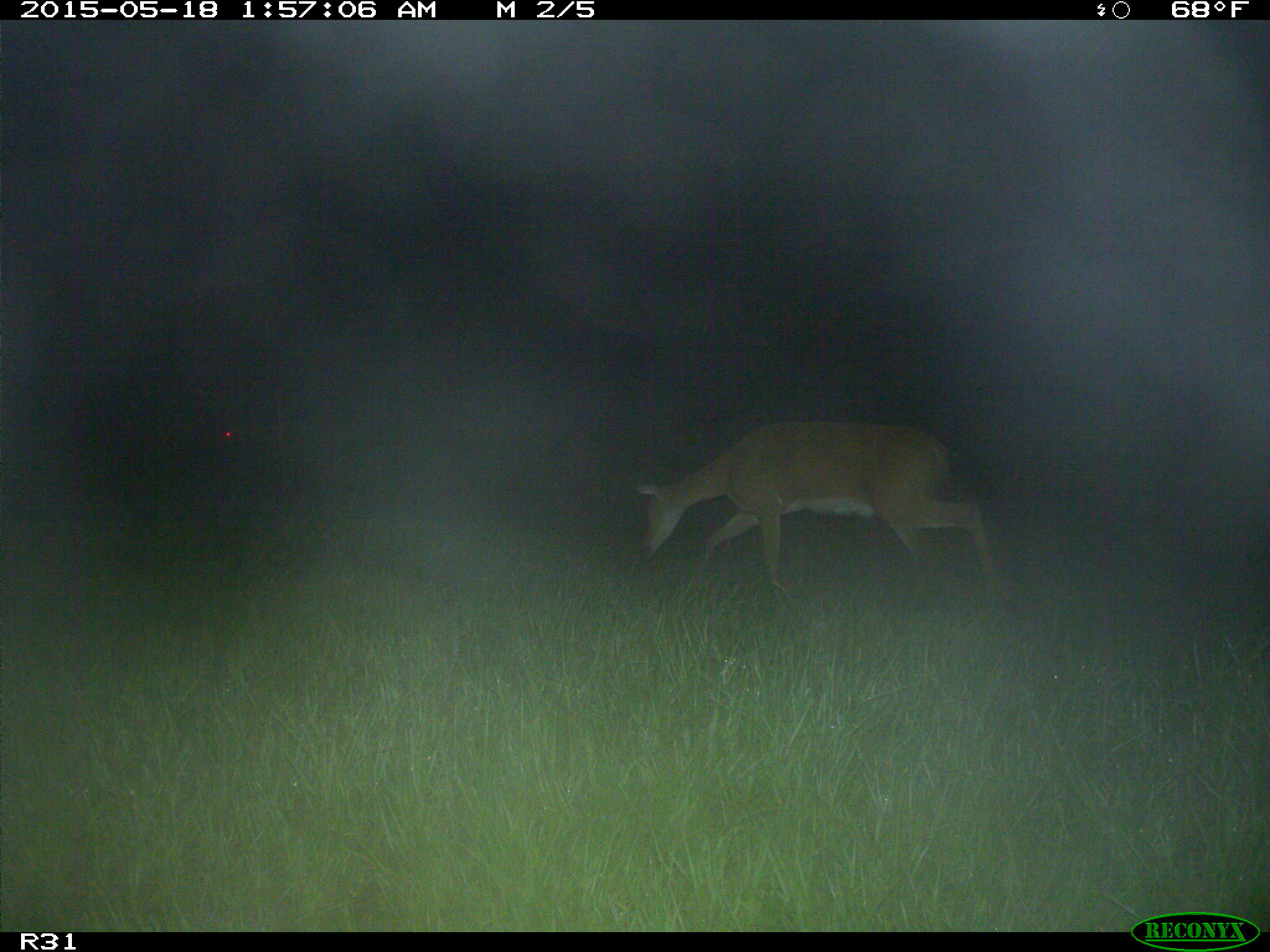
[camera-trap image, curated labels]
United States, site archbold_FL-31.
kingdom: Animalia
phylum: Chordata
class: Mammalia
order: Artiodactyla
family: Cervidae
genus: Odocoileus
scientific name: Odocoileus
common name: deer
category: unidentified deer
Unidentified deer (deer) (Odocoileus).